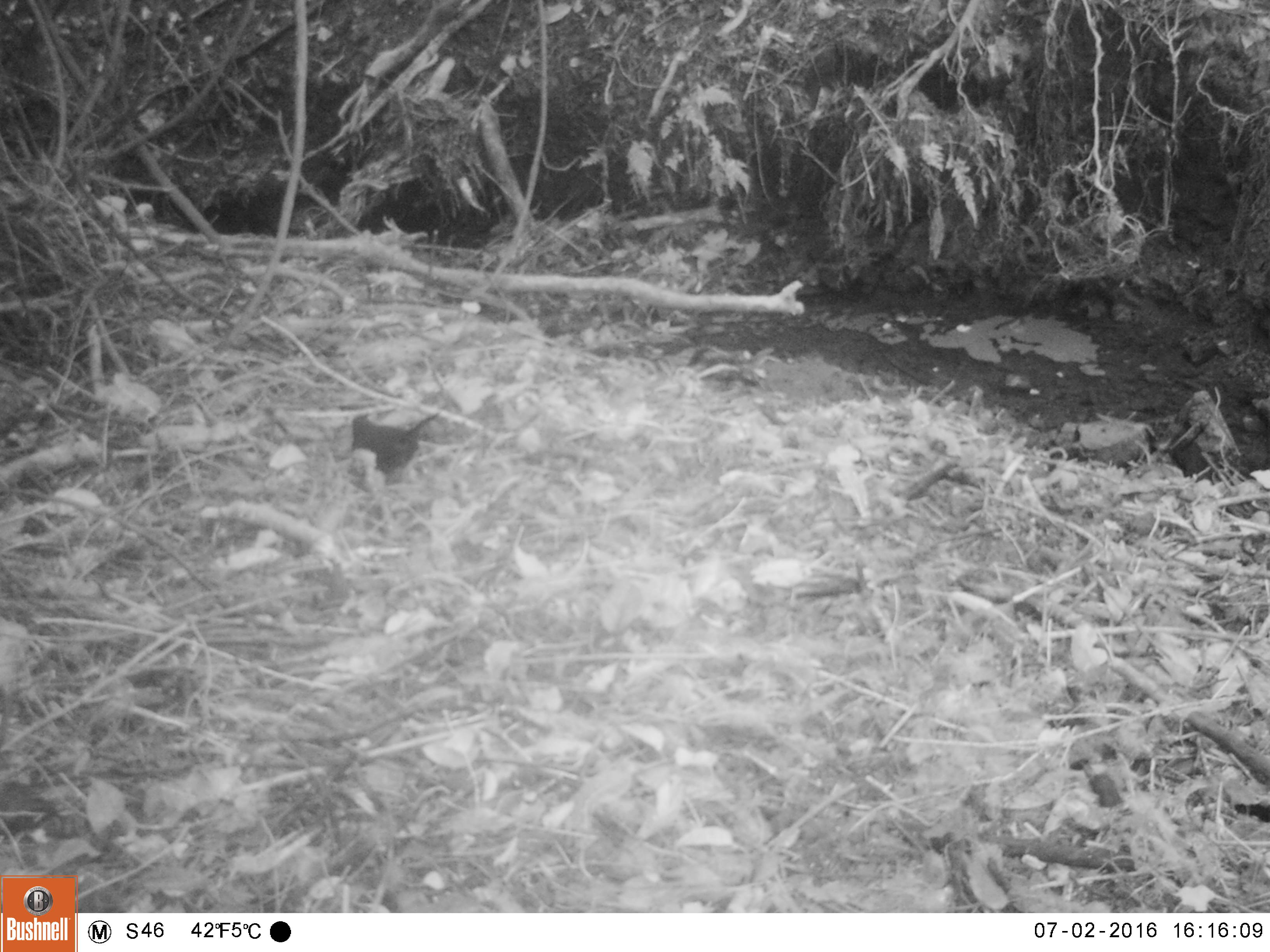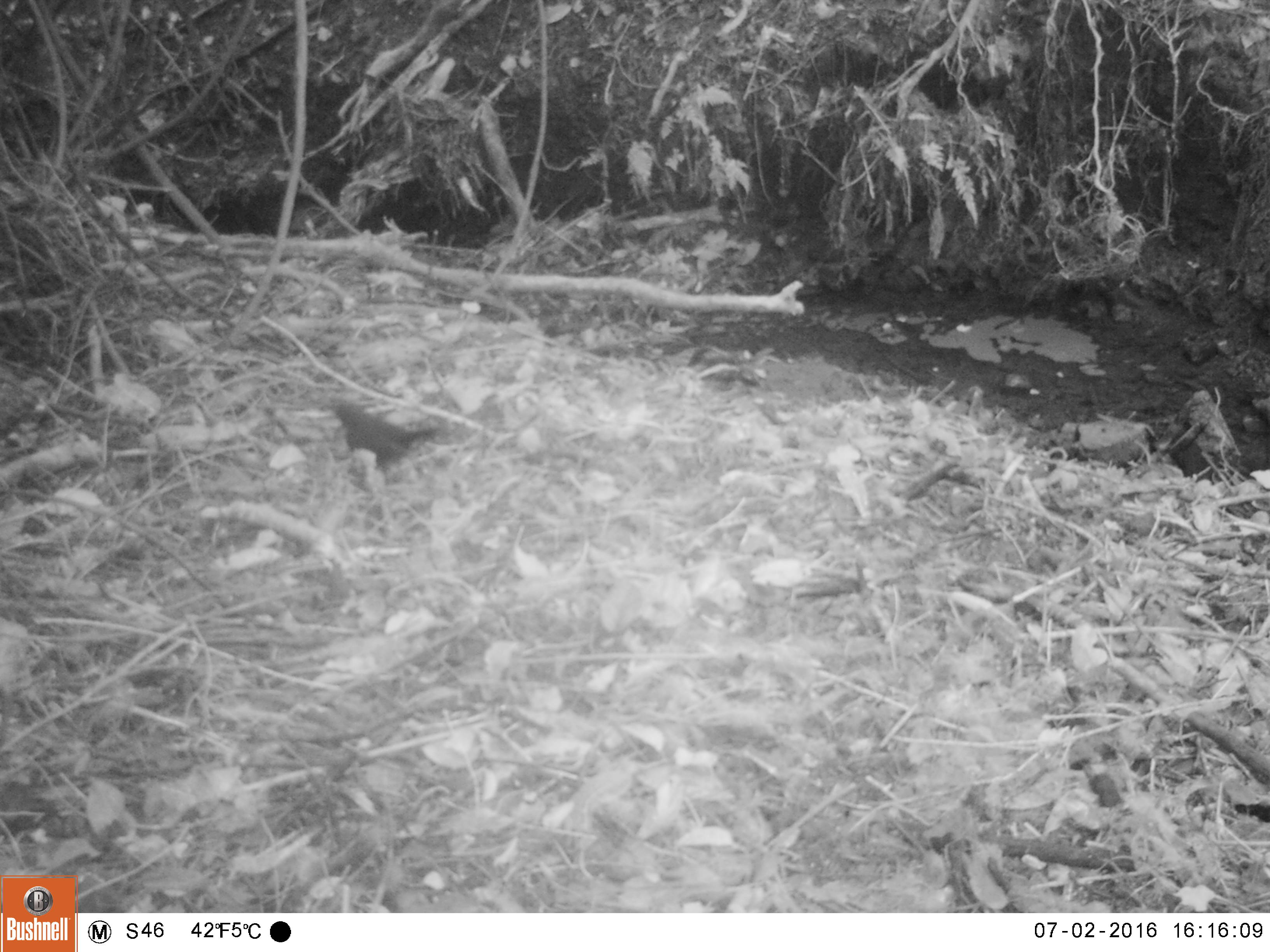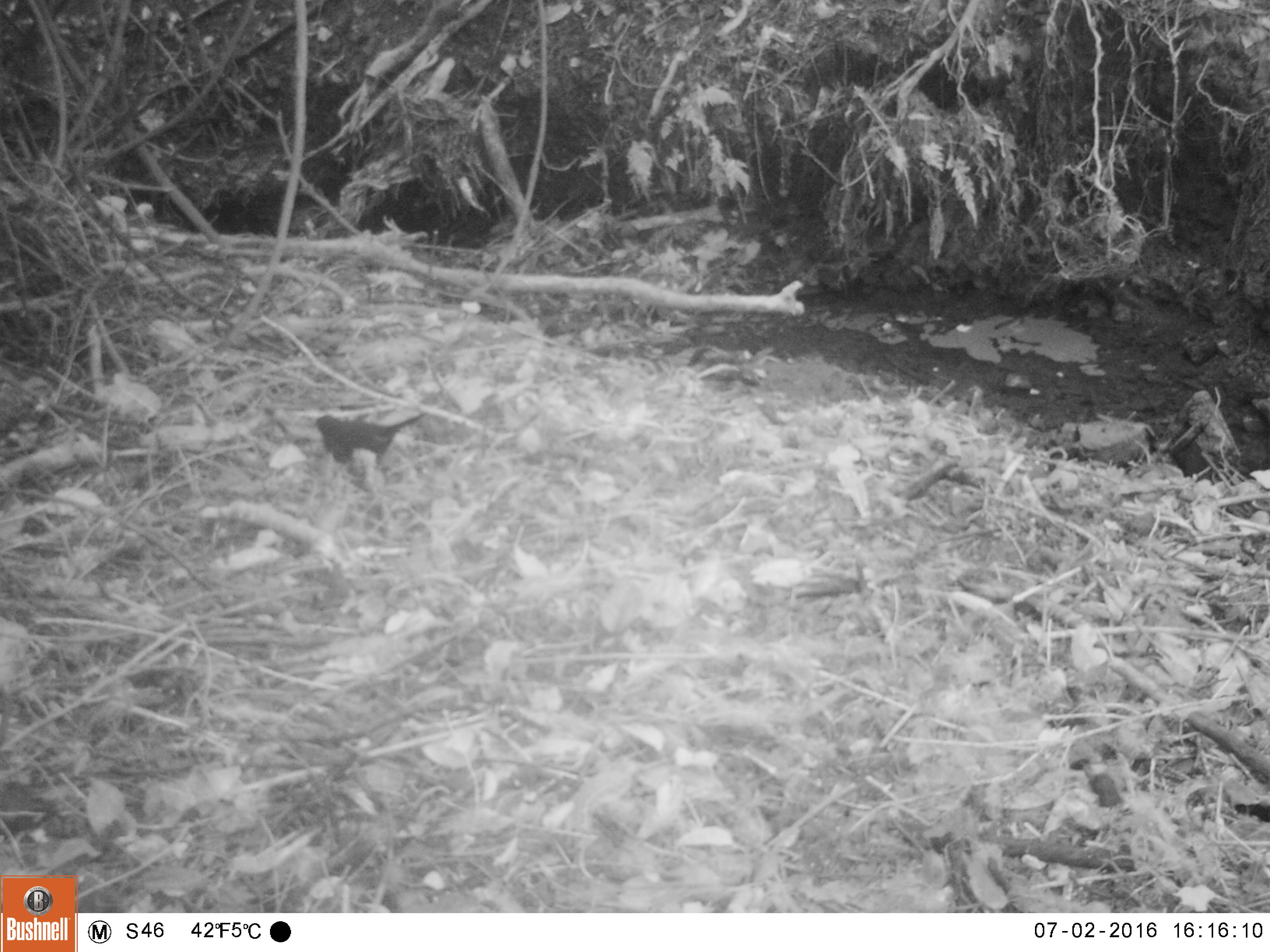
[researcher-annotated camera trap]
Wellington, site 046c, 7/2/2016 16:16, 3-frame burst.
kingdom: Animalia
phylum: Chordata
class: Aves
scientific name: Aves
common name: bird